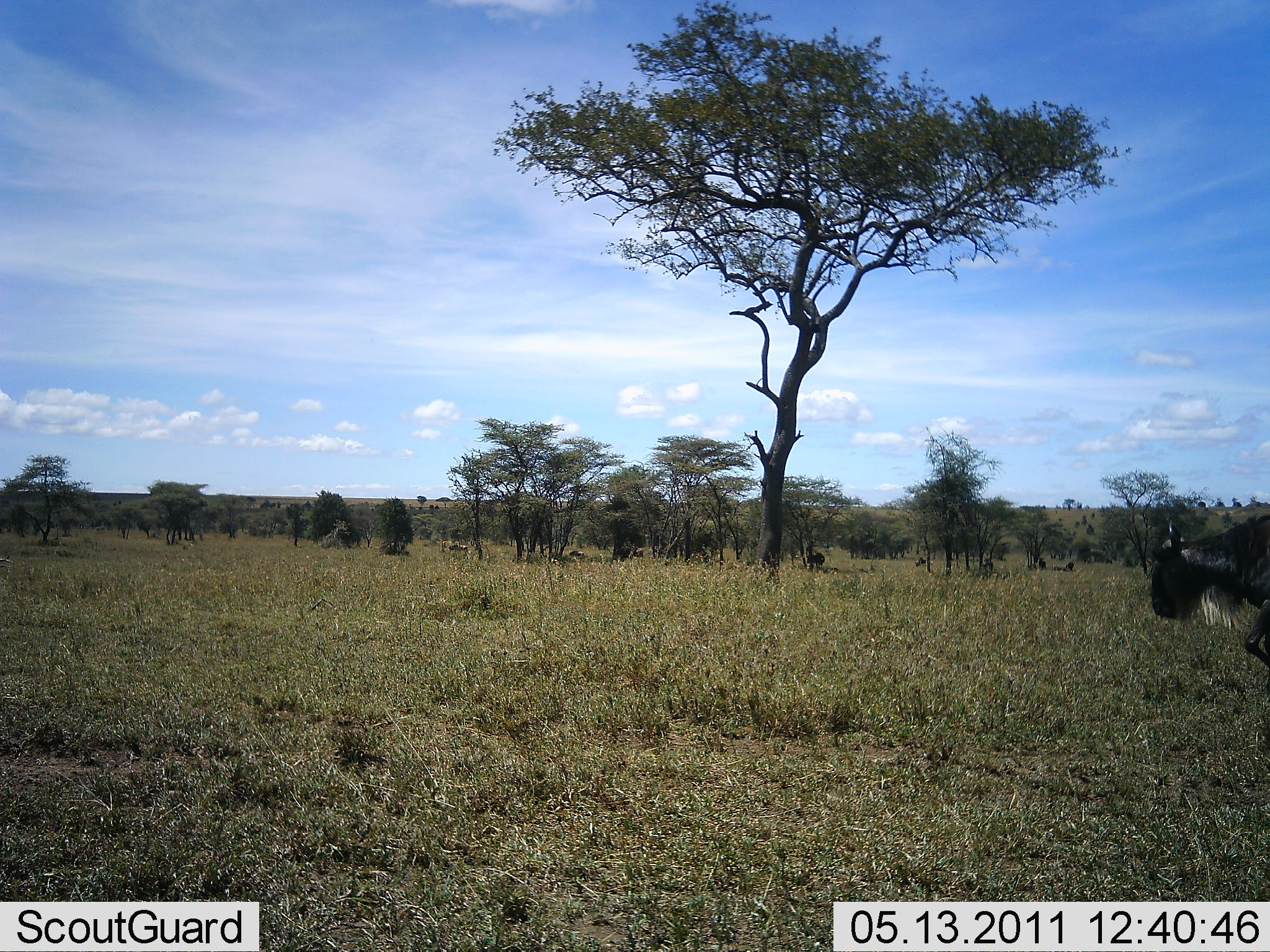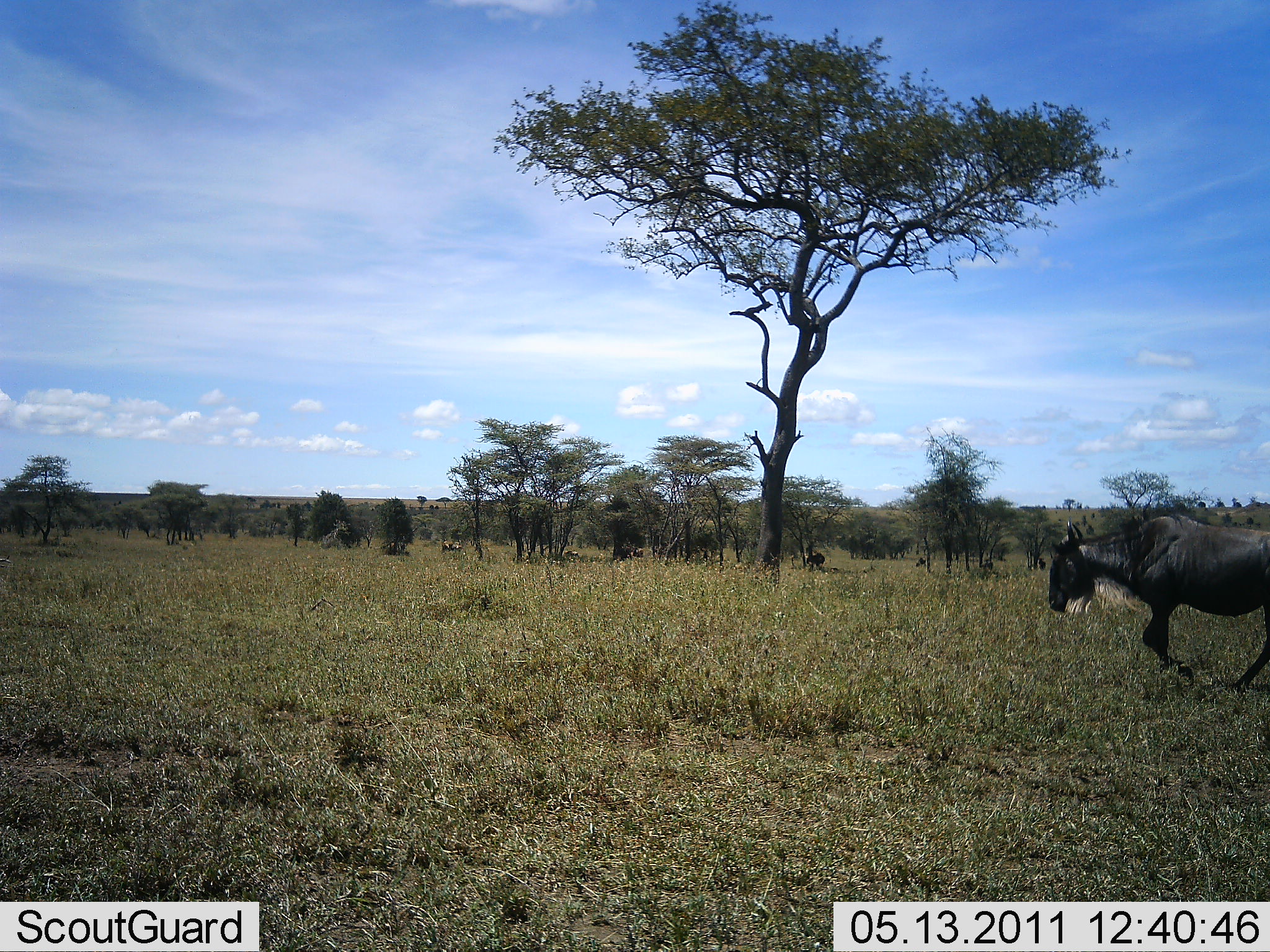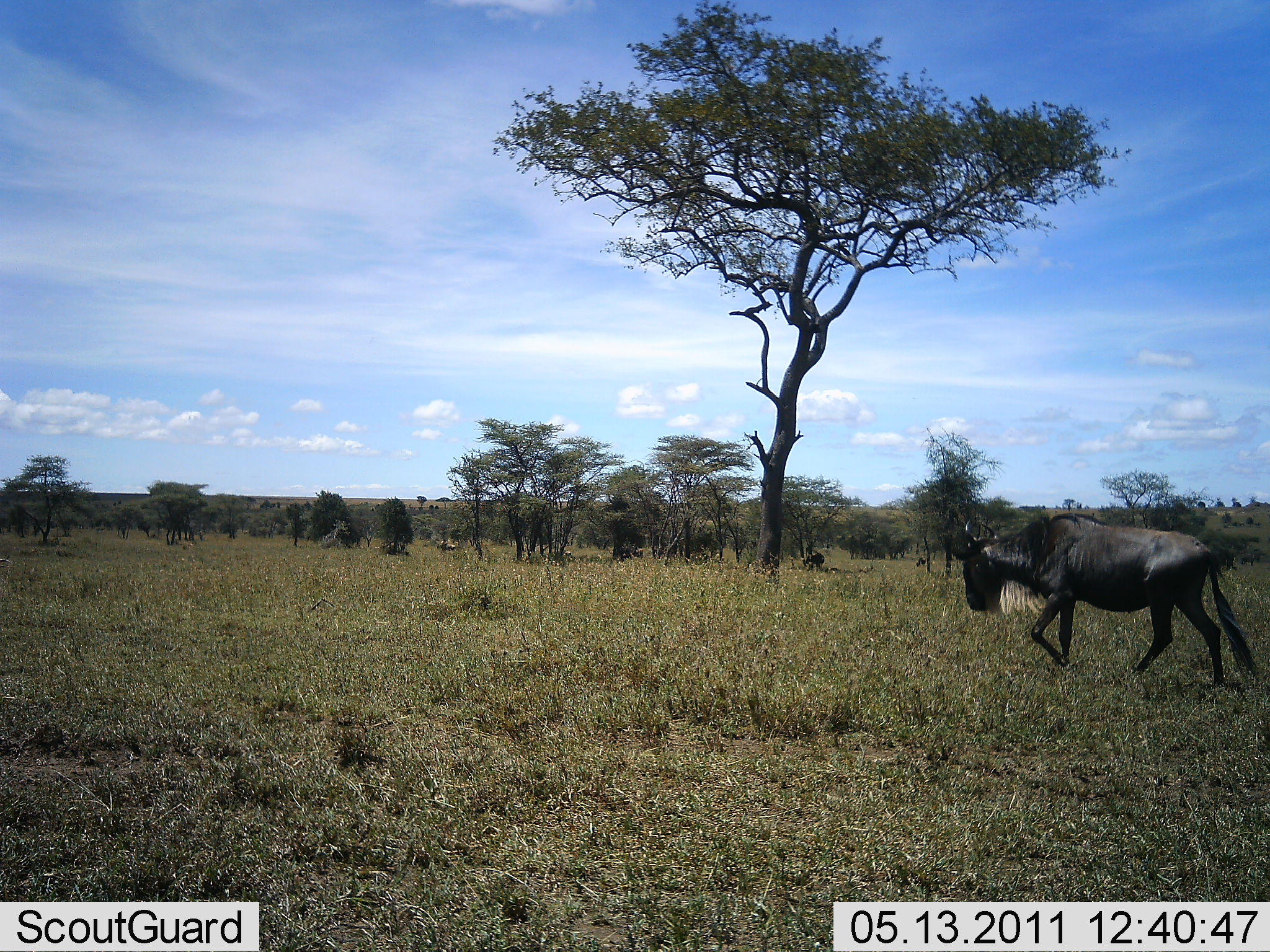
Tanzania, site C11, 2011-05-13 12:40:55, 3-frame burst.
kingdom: Animalia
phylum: Chordata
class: Mammalia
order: Artiodactyla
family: Bovidae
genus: Connochaetes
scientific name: Connochaetes taurinus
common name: blue wildebeest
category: wildebeest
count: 3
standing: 14%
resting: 7%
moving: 93%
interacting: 7%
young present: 0%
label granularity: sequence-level